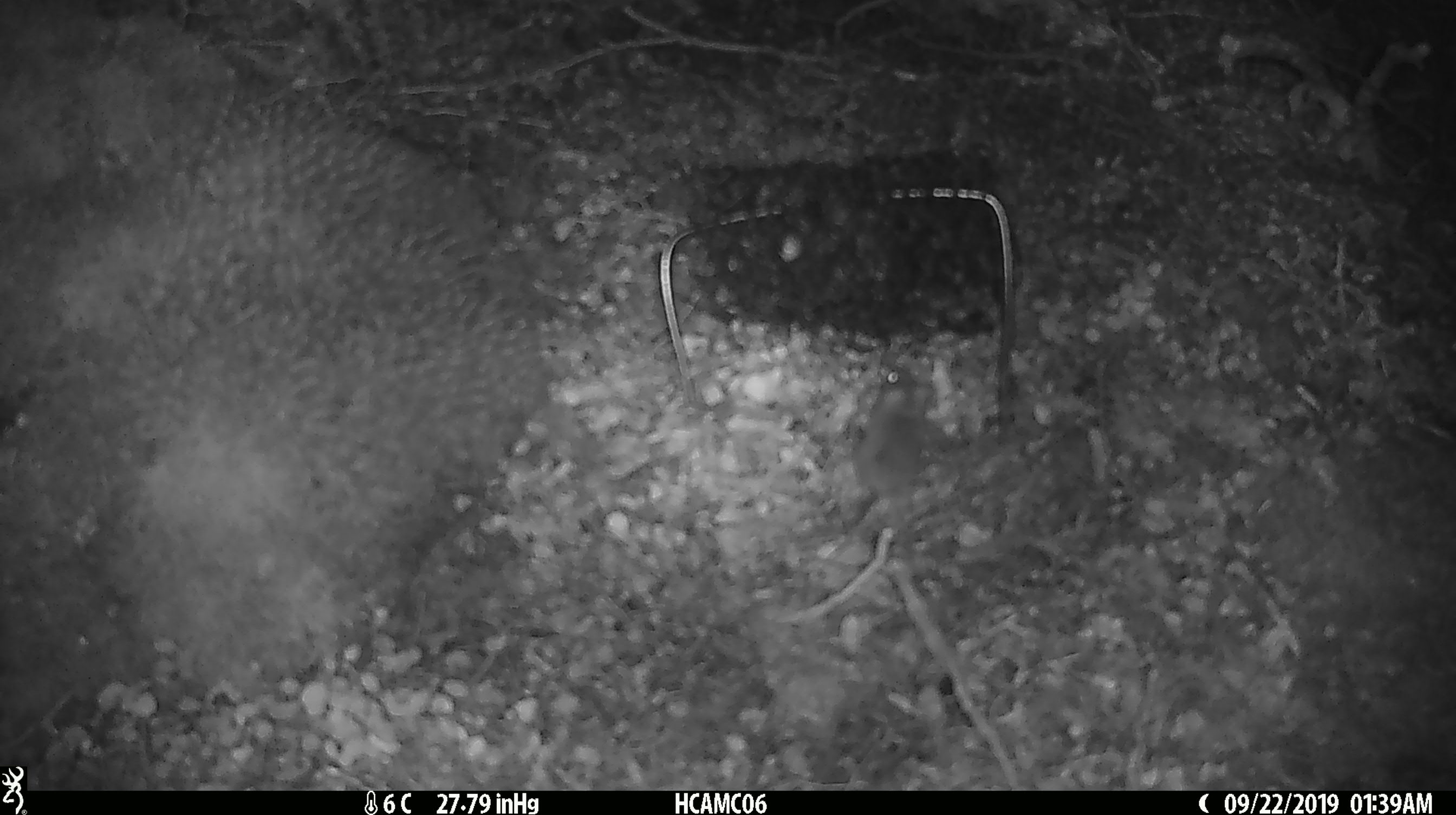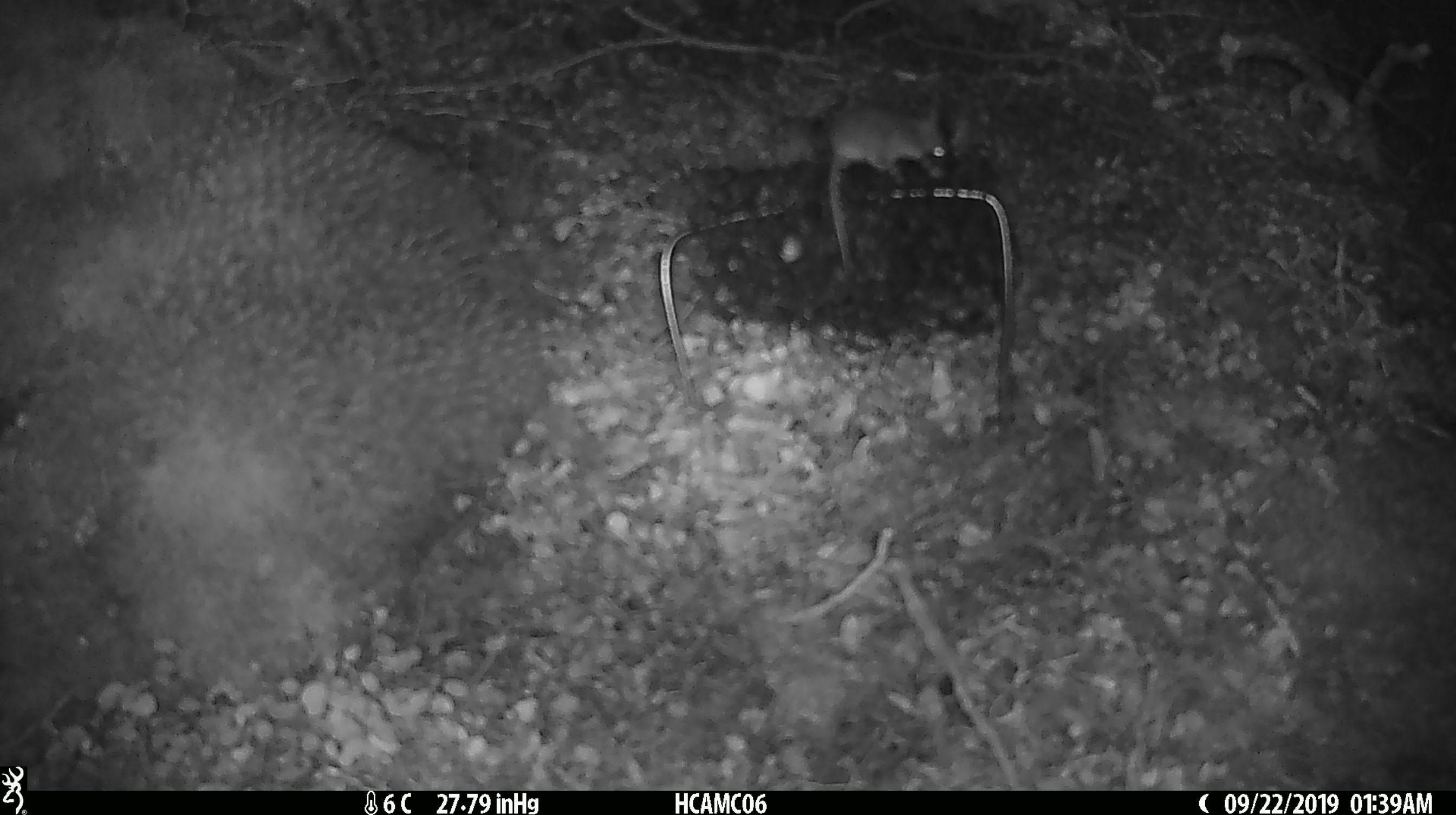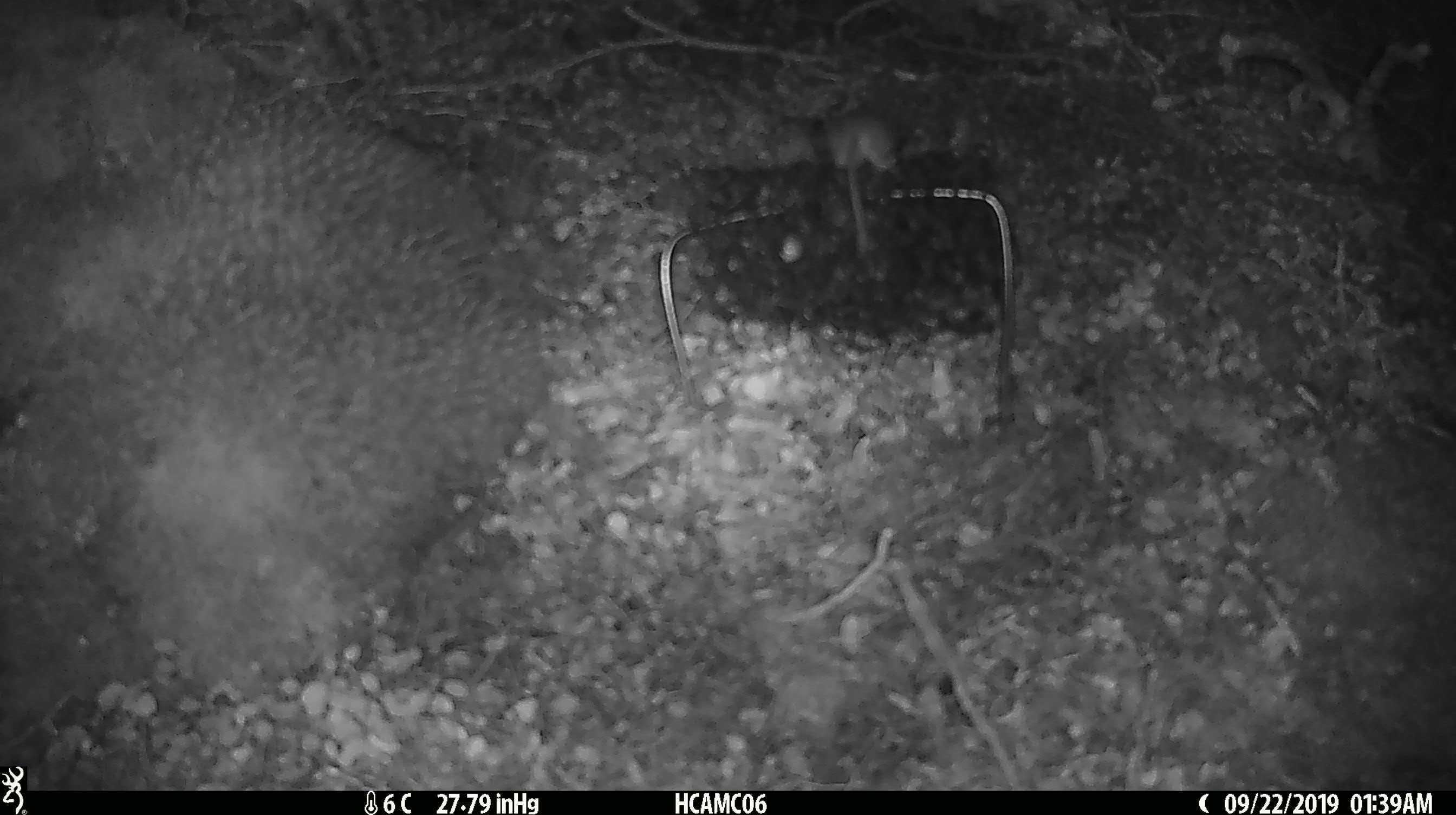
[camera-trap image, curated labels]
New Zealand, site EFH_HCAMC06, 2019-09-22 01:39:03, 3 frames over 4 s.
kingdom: Animalia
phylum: Chordata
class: Mammalia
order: Rodentia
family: Muridae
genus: Mus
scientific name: Mus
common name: mouse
Mouse (Mus).